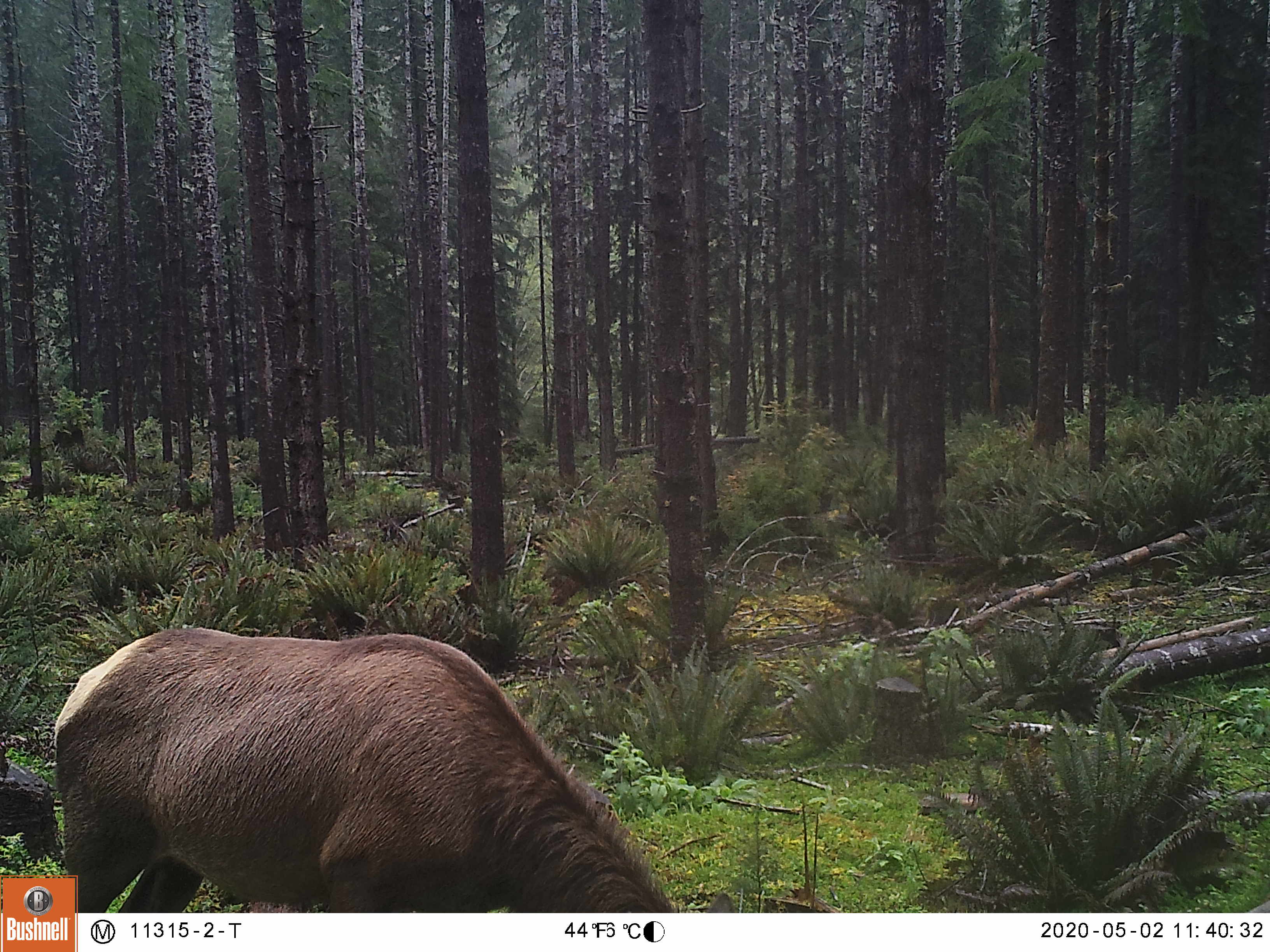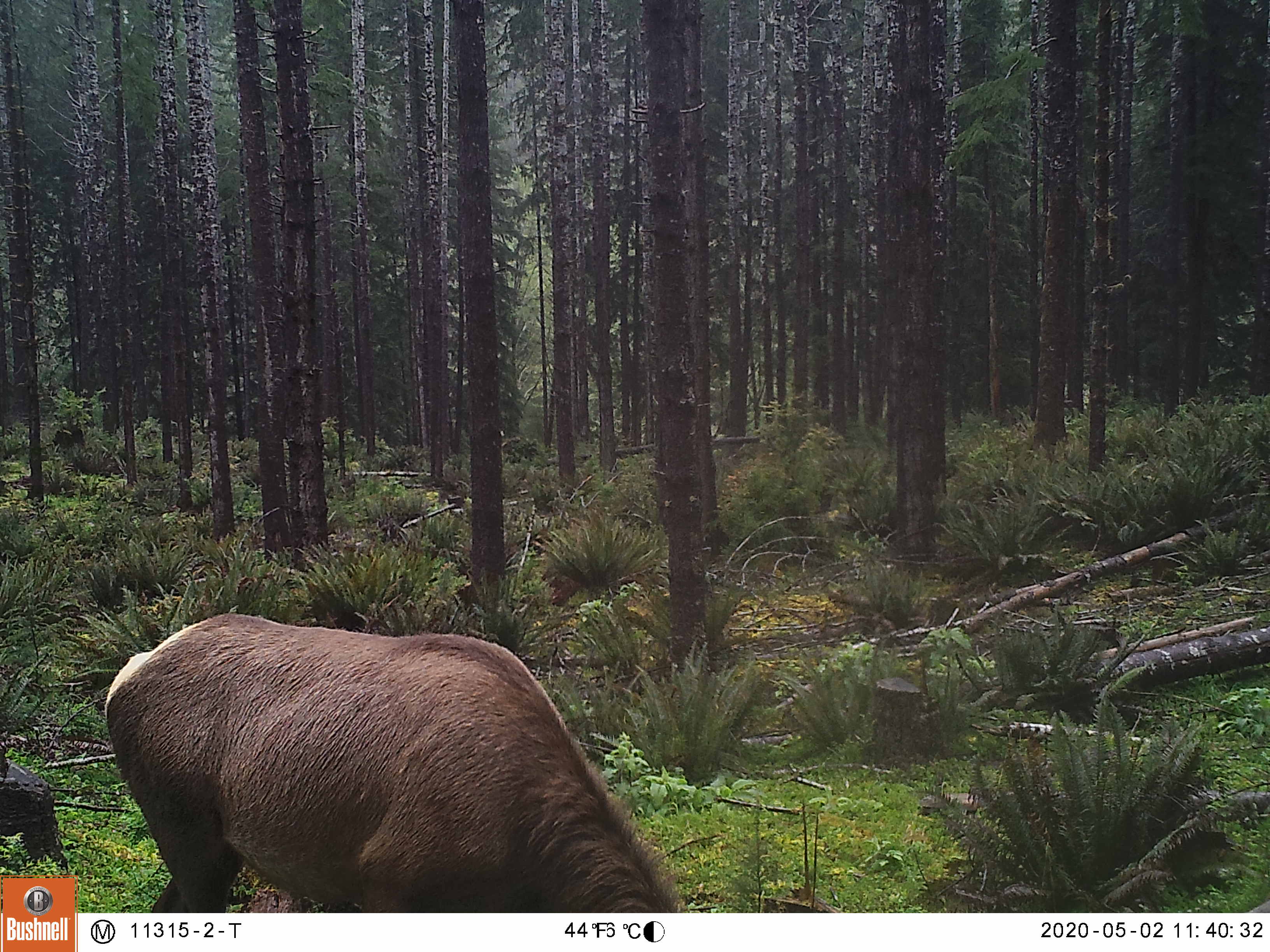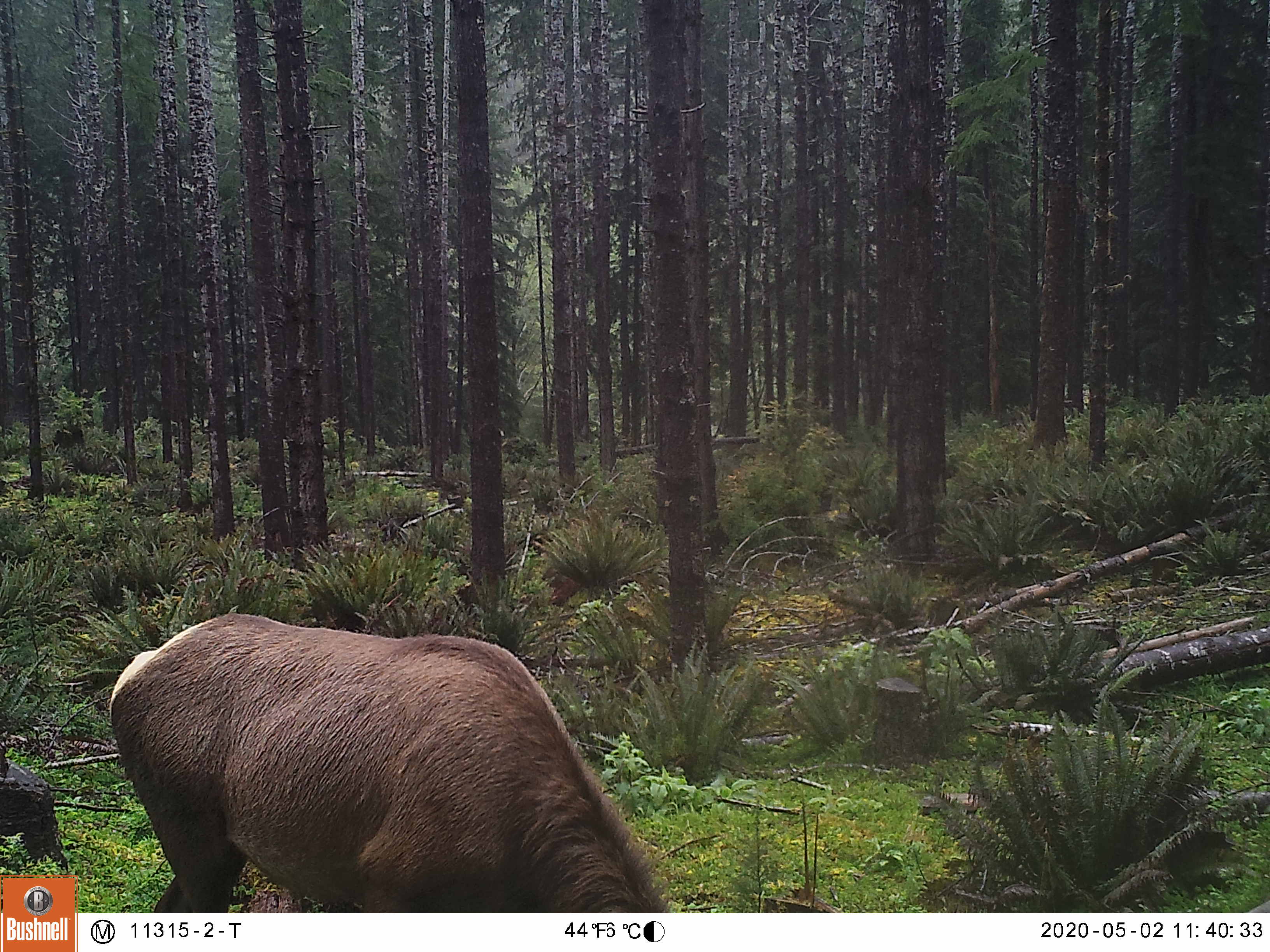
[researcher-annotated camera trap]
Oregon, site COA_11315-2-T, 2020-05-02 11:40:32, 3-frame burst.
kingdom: Animalia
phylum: Chordata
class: Mammalia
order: Artiodactyla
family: Cervidae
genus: Cervus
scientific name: Cervus canadensis roosevelti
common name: roosevelt elk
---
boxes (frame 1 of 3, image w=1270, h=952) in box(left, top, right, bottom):
roosevelt elk: box(47, 609, 640, 867)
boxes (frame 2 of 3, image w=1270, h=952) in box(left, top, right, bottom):
roosevelt elk: box(82, 600, 682, 900)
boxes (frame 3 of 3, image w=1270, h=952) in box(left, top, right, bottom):
roosevelt elk: box(106, 598, 671, 904)